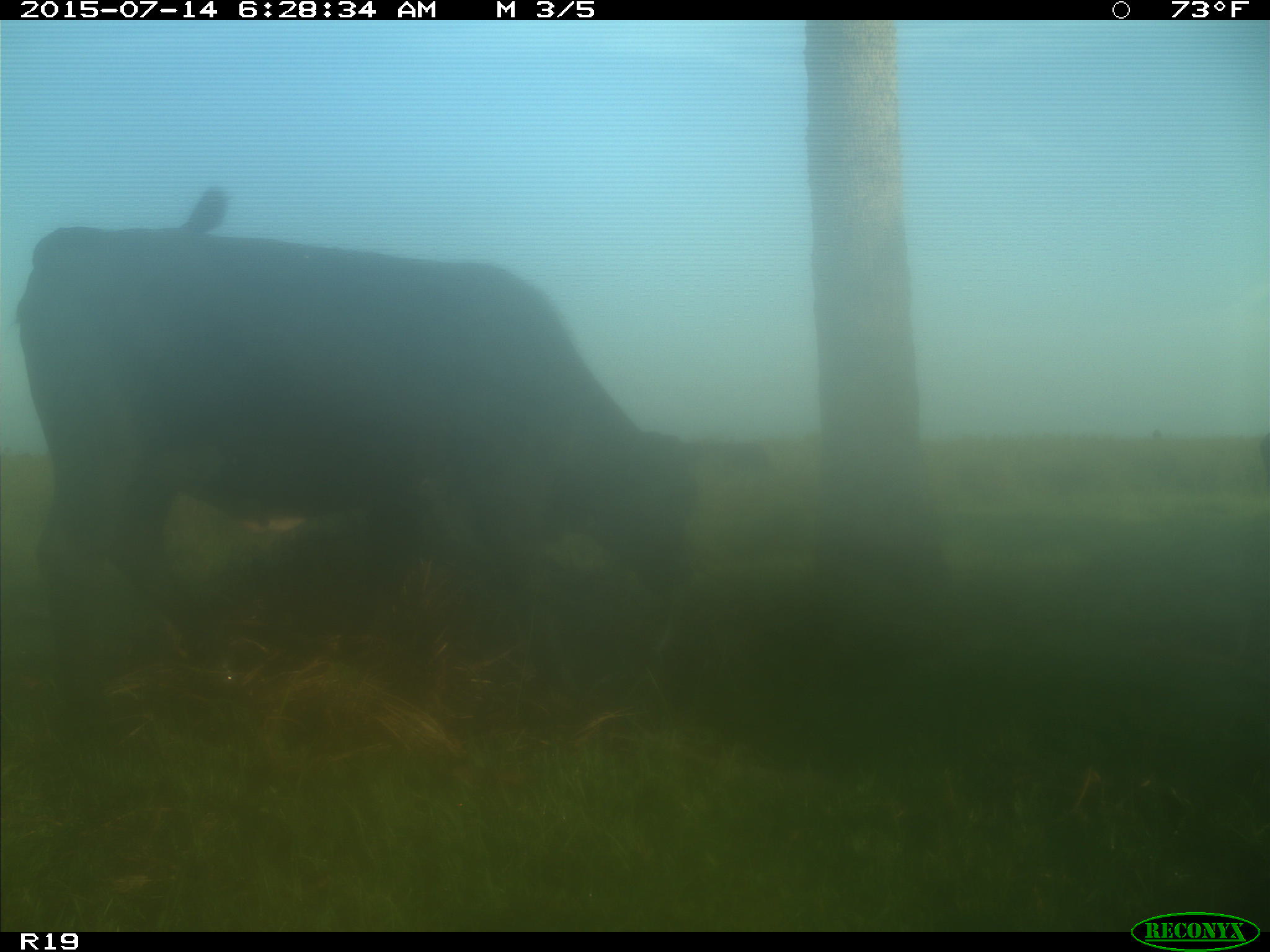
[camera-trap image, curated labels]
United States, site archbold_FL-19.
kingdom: Animalia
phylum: Chordata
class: Mammalia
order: Artiodactyla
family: Bovidae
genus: Bos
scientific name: Bos taurus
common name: domestic cow